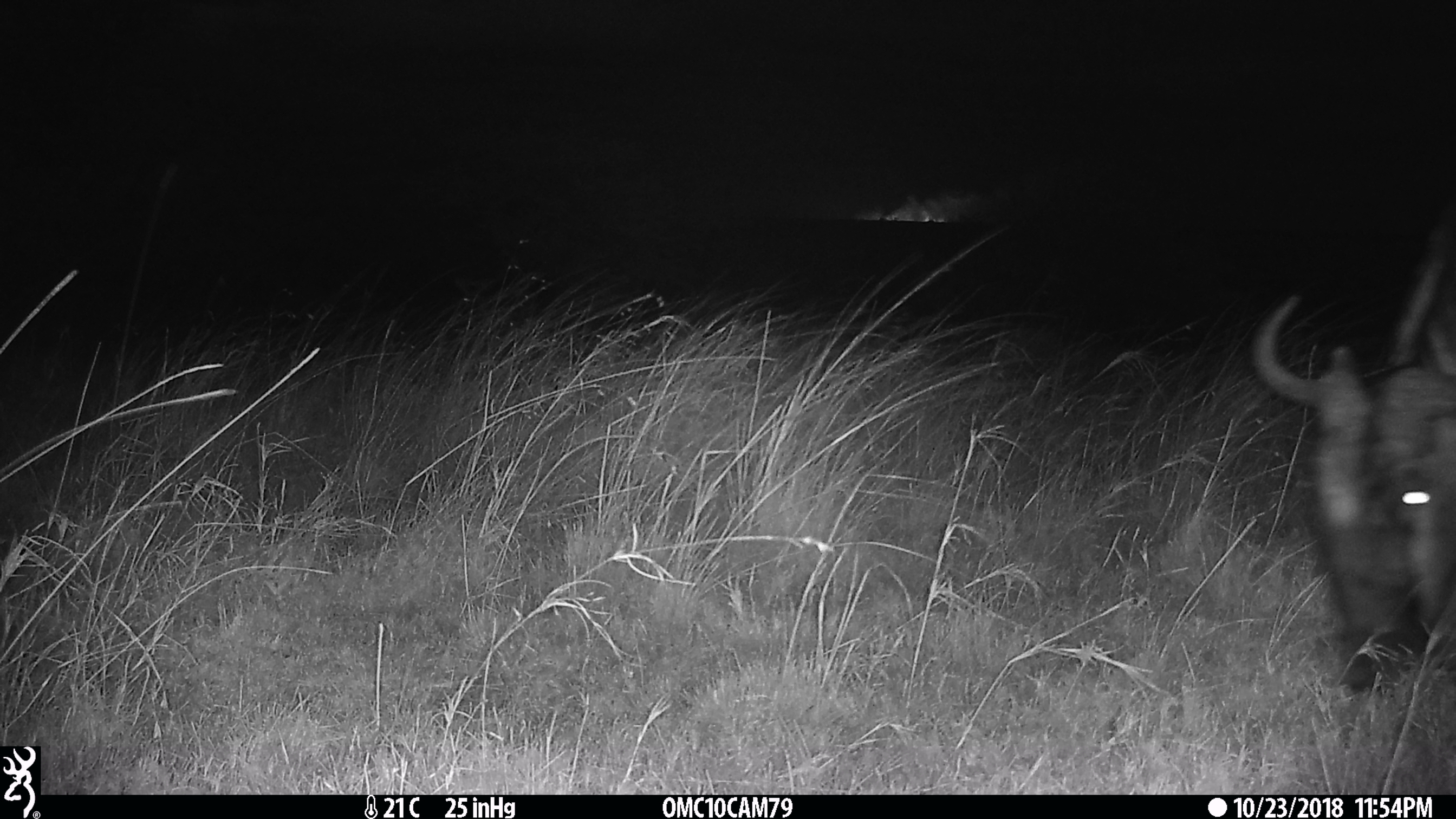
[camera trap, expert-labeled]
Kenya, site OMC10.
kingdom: Animalia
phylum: Chordata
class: Mammalia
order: Artiodactyla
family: Bovidae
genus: Connochaetes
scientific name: Connochaetes taurinus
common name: blue wildebeest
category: wildebeest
Wildebeest (blue wildebeest) (Connochaetes taurinus).